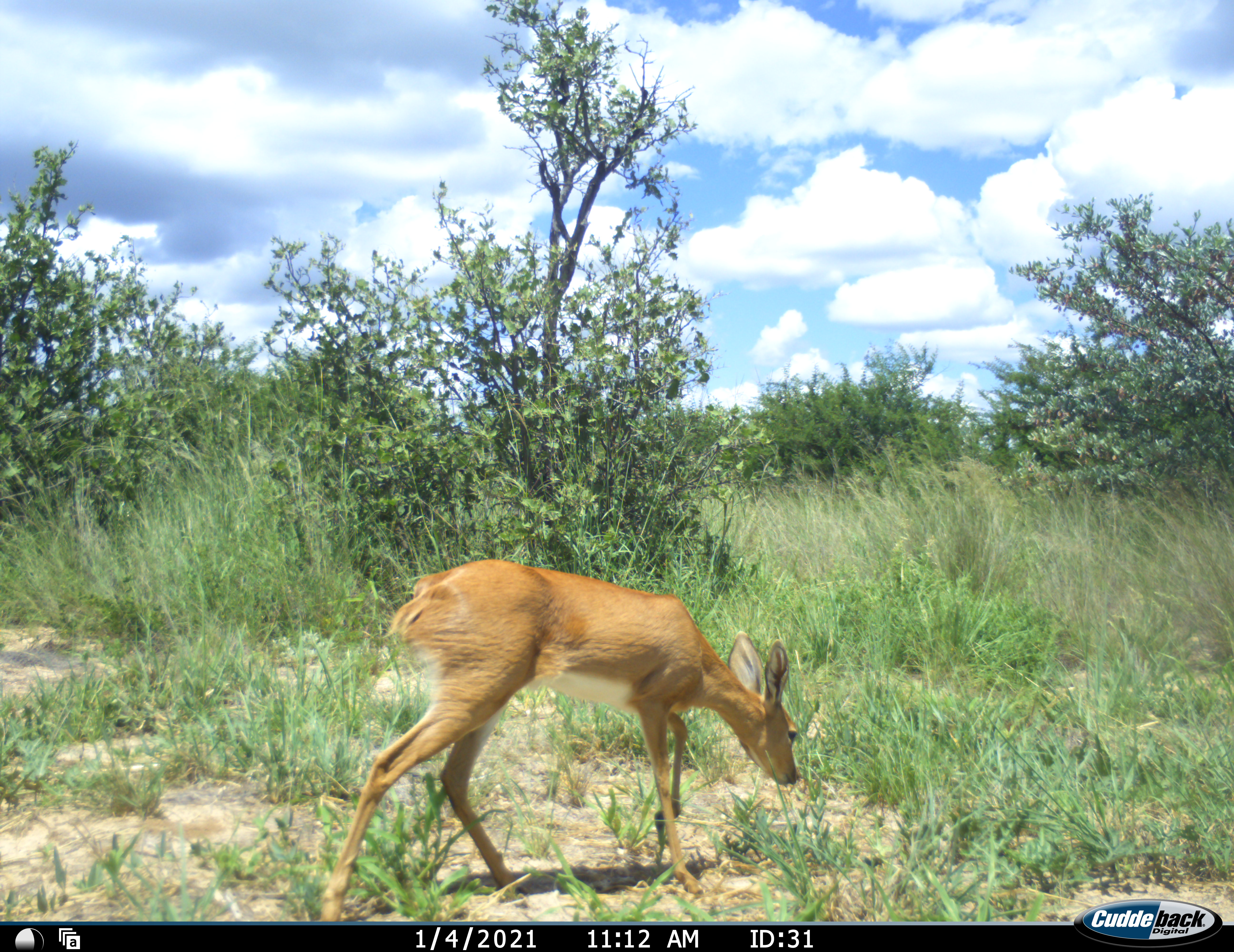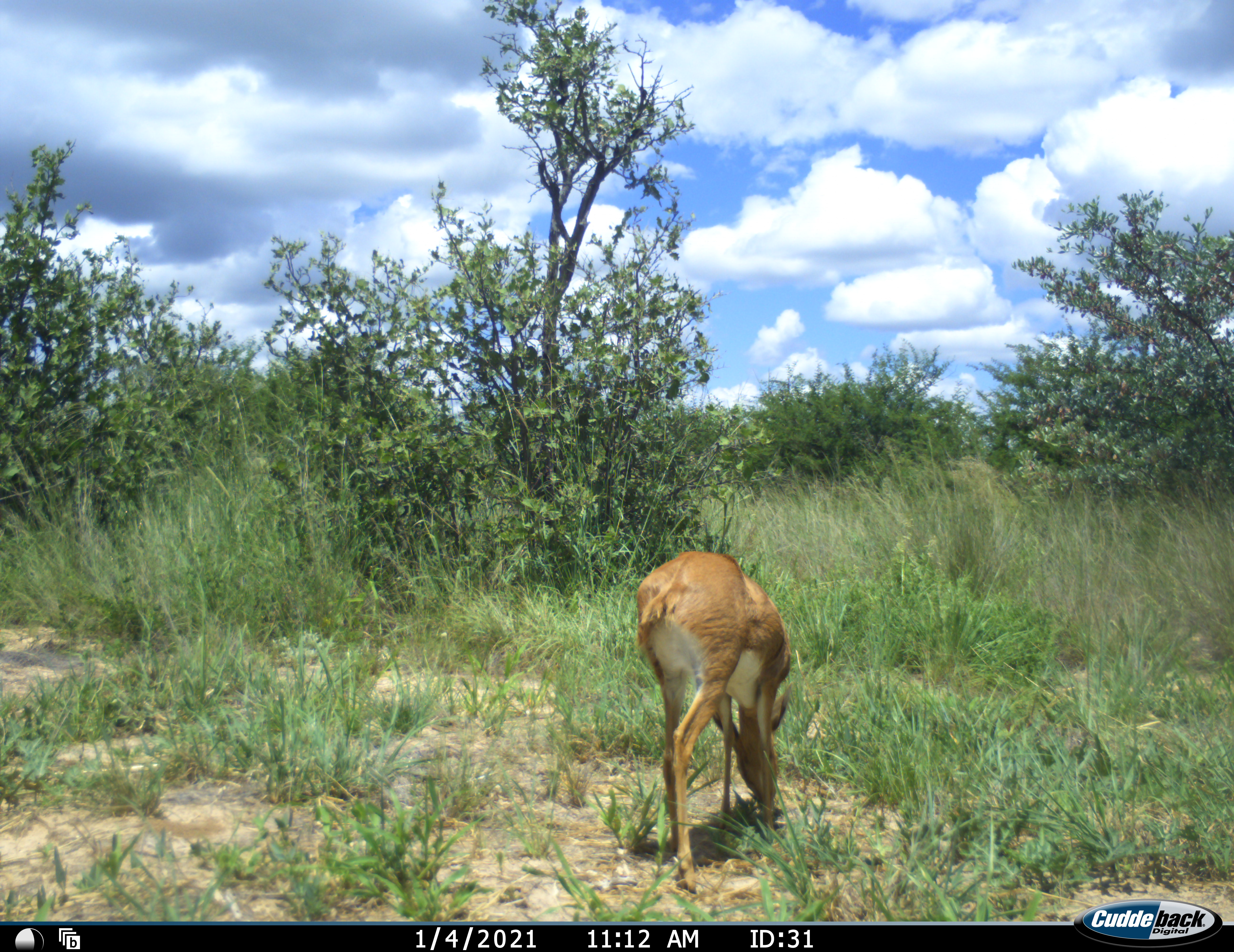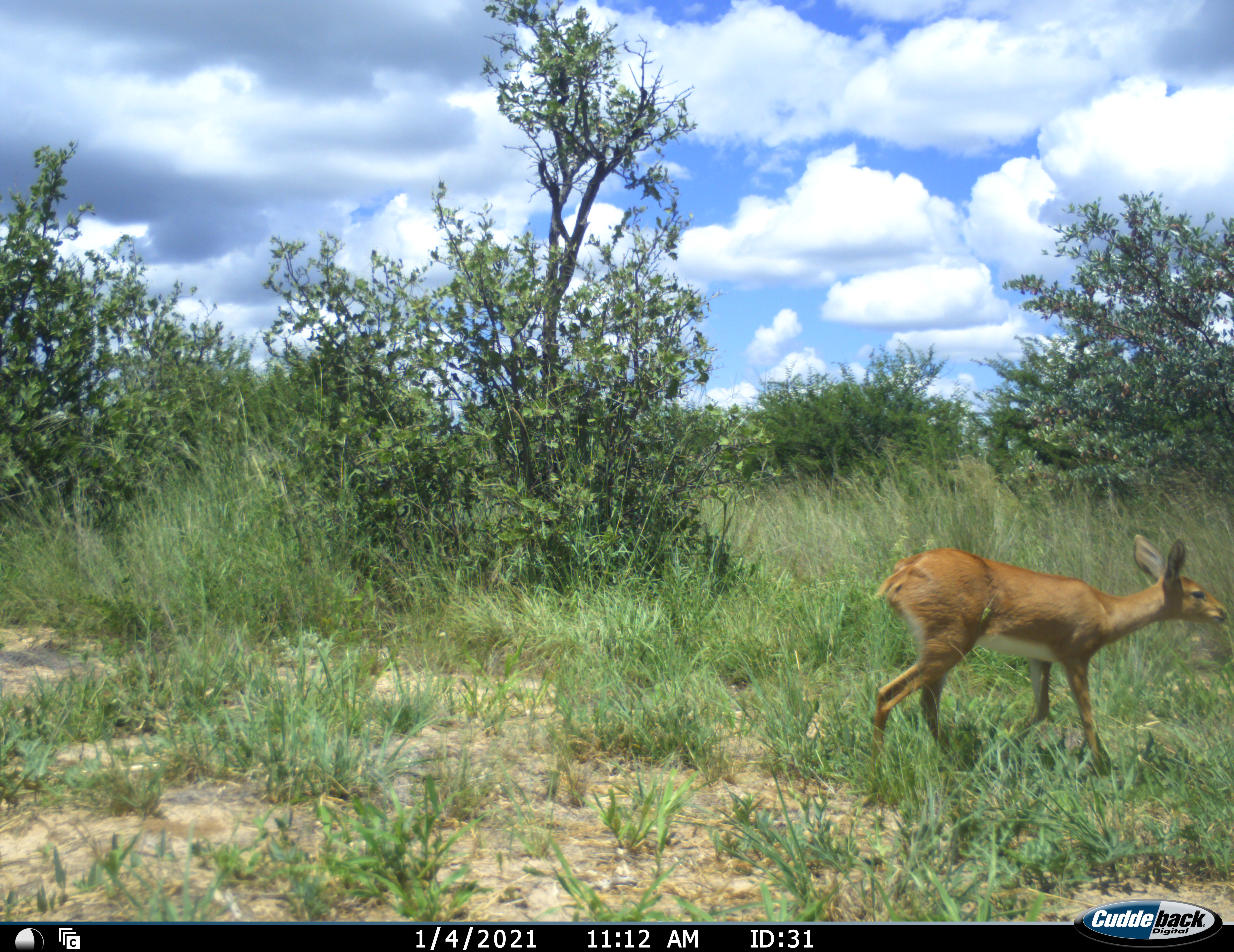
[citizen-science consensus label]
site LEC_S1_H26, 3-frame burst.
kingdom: Animalia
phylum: Chordata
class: Mammalia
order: Artiodactyla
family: Bovidae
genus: Raphicerus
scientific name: Raphicerus campestris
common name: steenbok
Steenbok (Raphicerus campestris), count 1. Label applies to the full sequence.